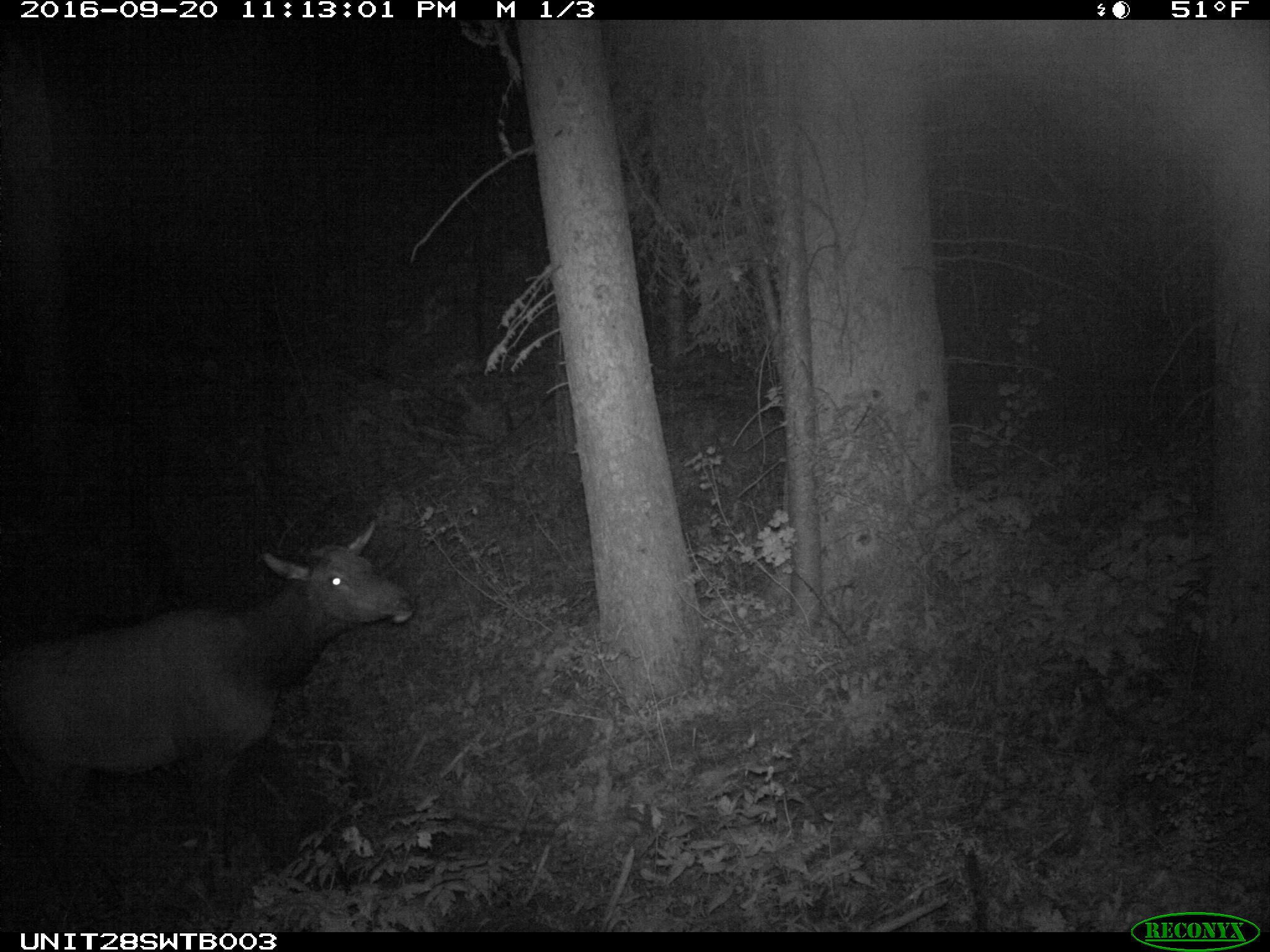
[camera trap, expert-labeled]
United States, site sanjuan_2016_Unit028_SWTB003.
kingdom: Animalia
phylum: Chordata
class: Mammalia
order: Artiodactyla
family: Cervidae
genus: Cervus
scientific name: Cervus elaphus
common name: red deer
Cervus elaphus (red deer).